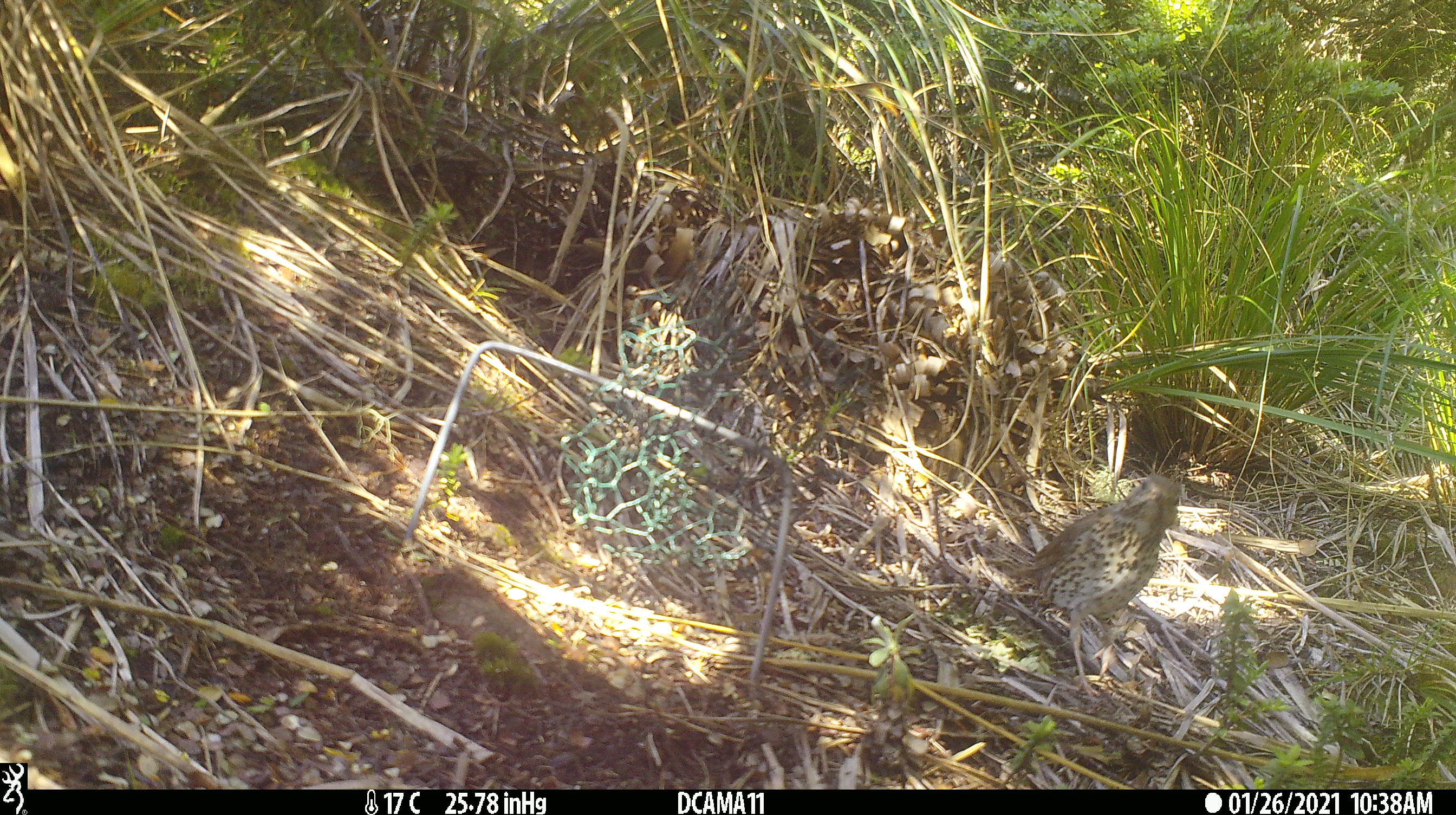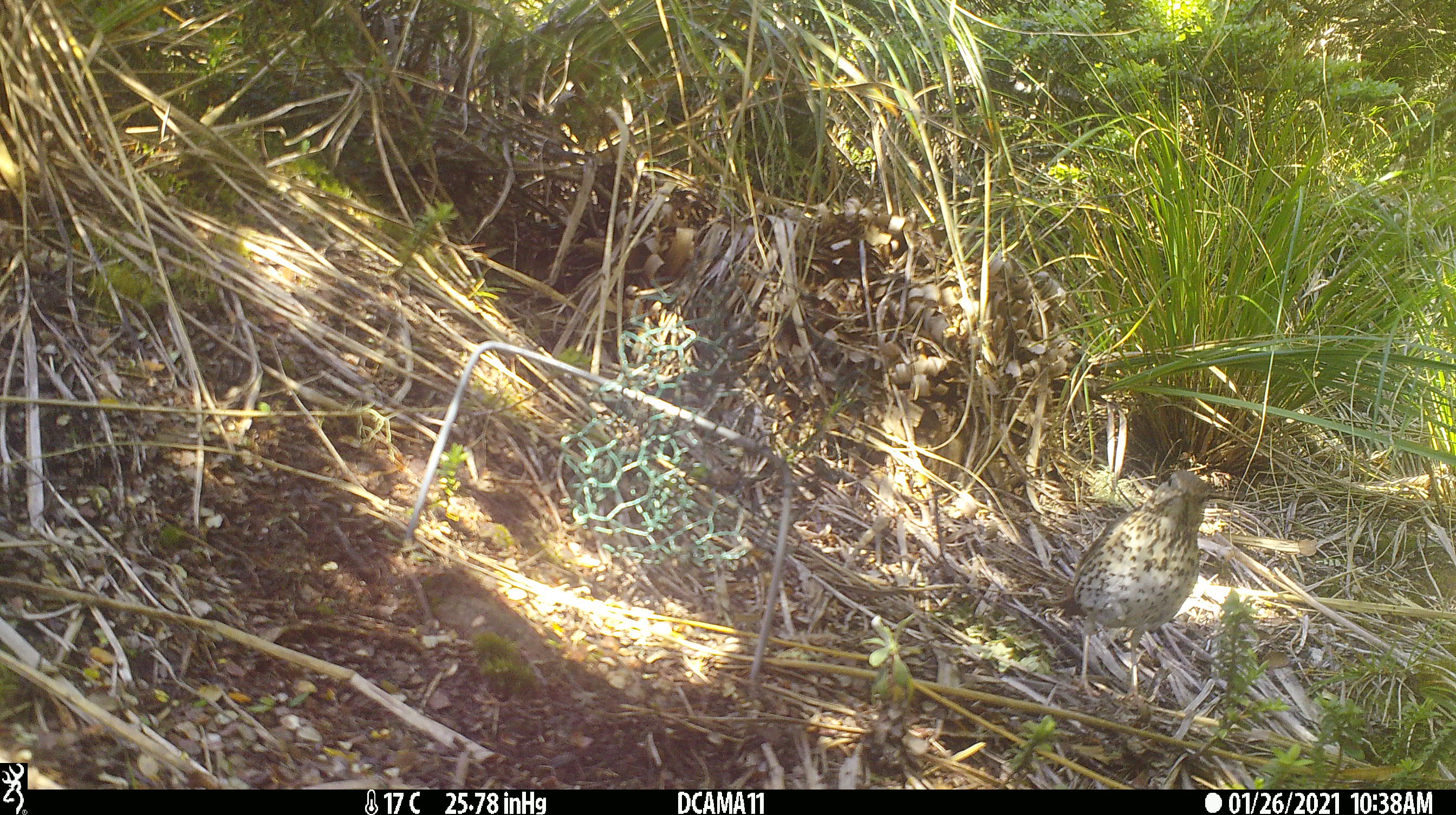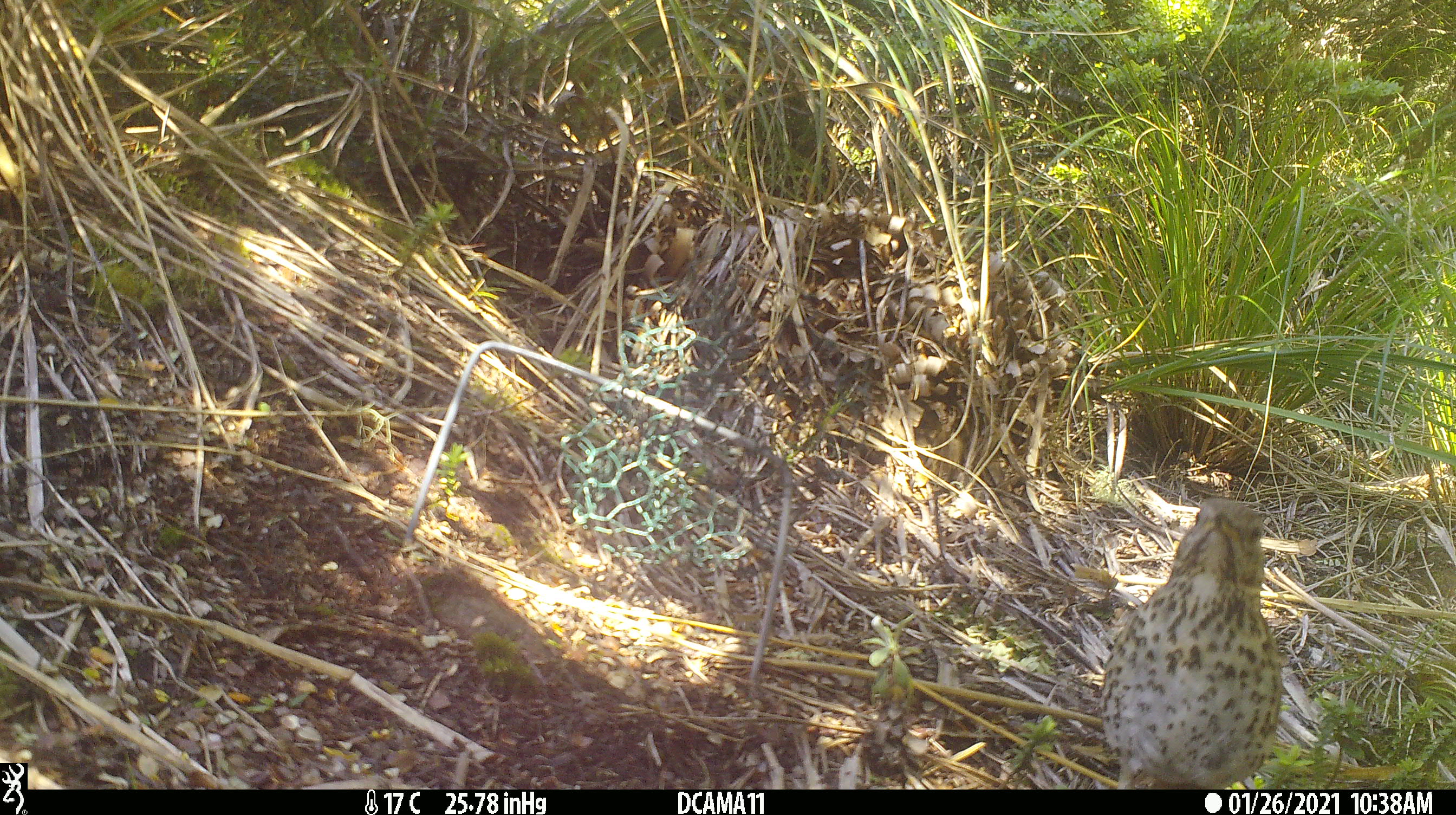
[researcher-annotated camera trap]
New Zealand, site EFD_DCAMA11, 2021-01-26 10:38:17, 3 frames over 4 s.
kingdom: Animalia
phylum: Chordata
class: Aves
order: Passeriformes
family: Turdidae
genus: Turdus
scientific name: Turdus philomelos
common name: song thrush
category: thrush